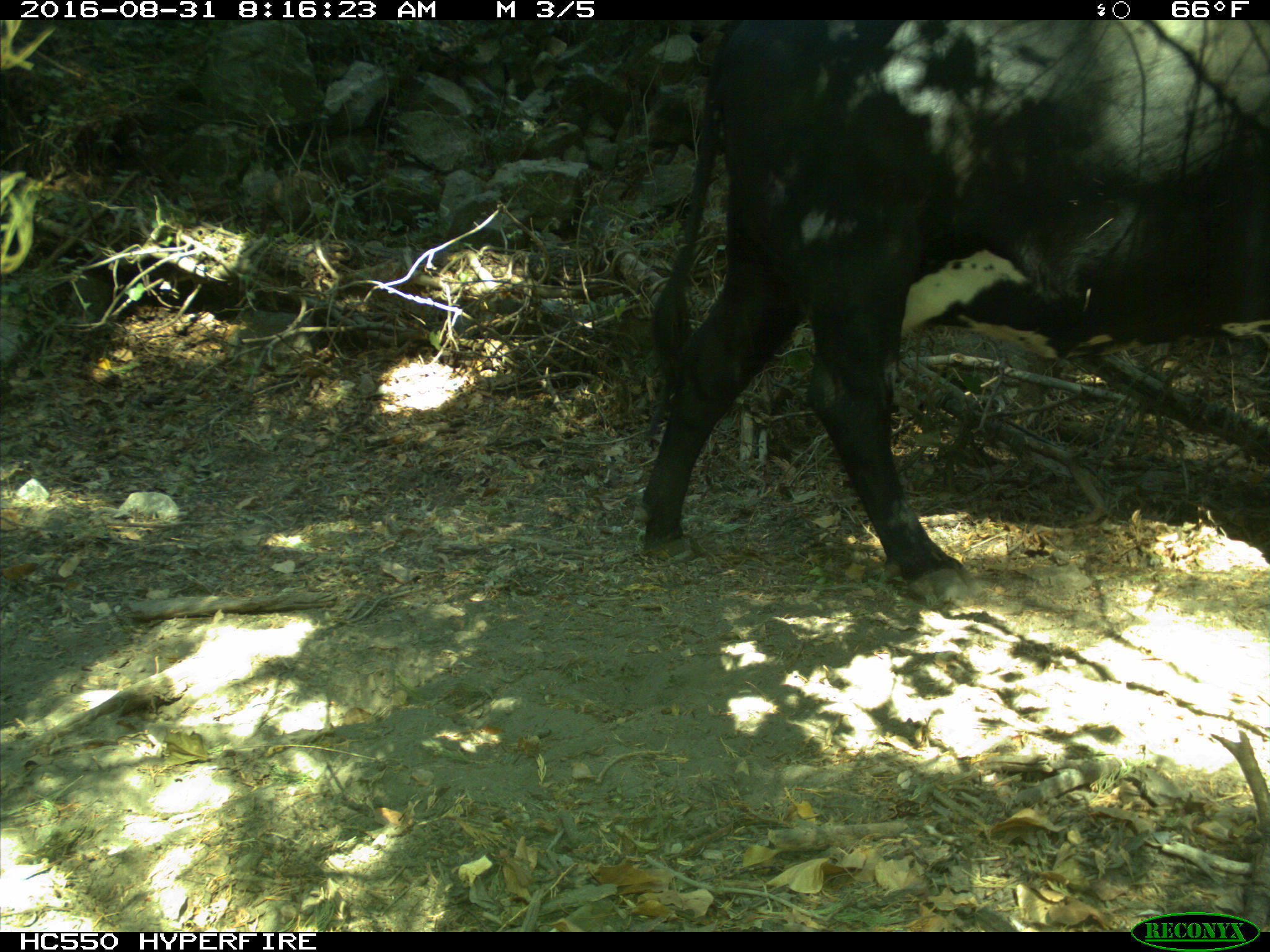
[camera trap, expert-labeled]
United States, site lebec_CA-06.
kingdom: Animalia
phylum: Chordata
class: Mammalia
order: Artiodactyla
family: Bovidae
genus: Bos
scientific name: Bos taurus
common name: domestic cow